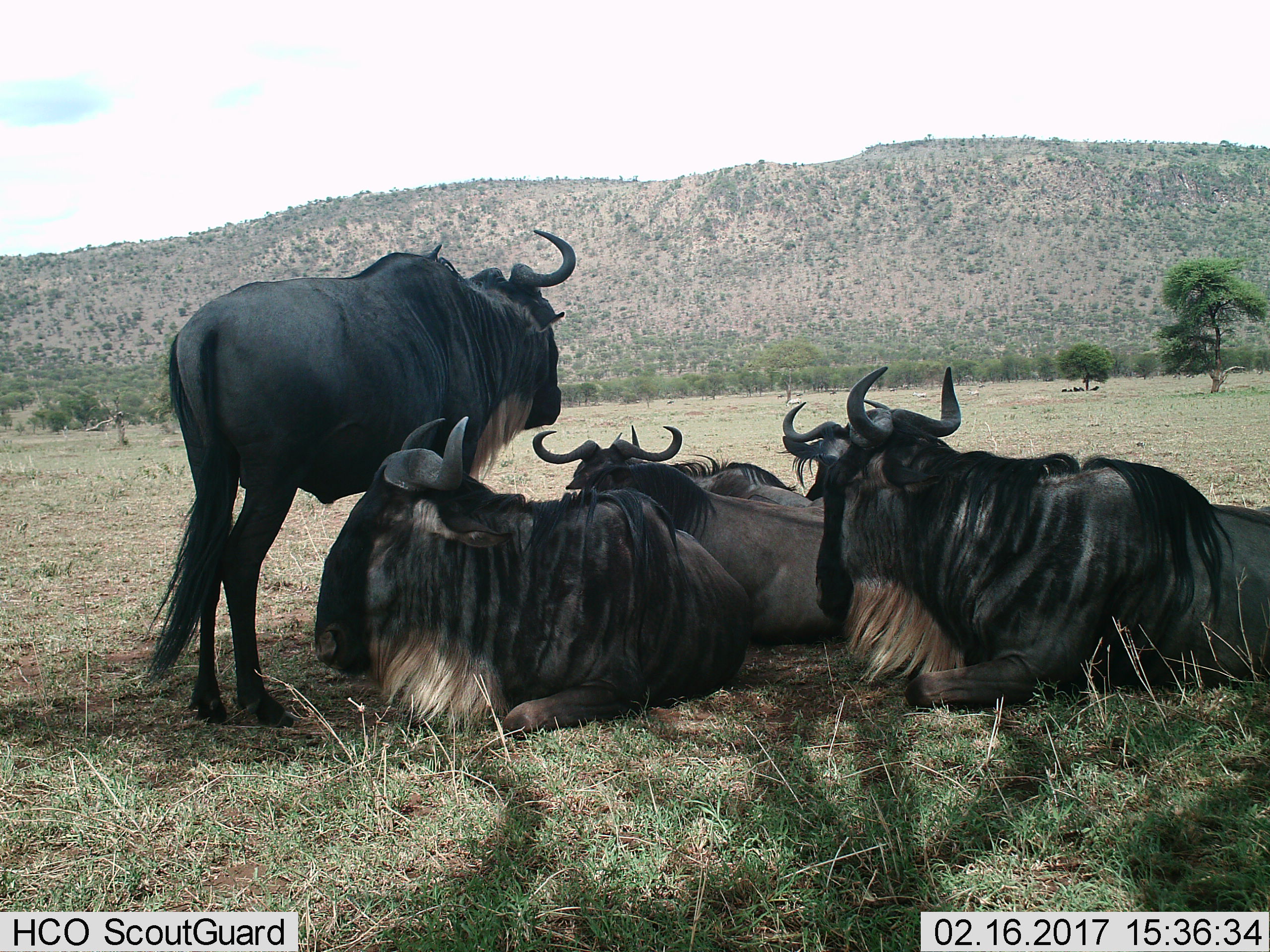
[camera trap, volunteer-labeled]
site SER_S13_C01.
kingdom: Animalia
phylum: Chordata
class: Mammalia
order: Artiodactyla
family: Bovidae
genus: Connochaetes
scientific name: Connochaetes taurinus taurinus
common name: blue wildebeest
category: wildebeestblue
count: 6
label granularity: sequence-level